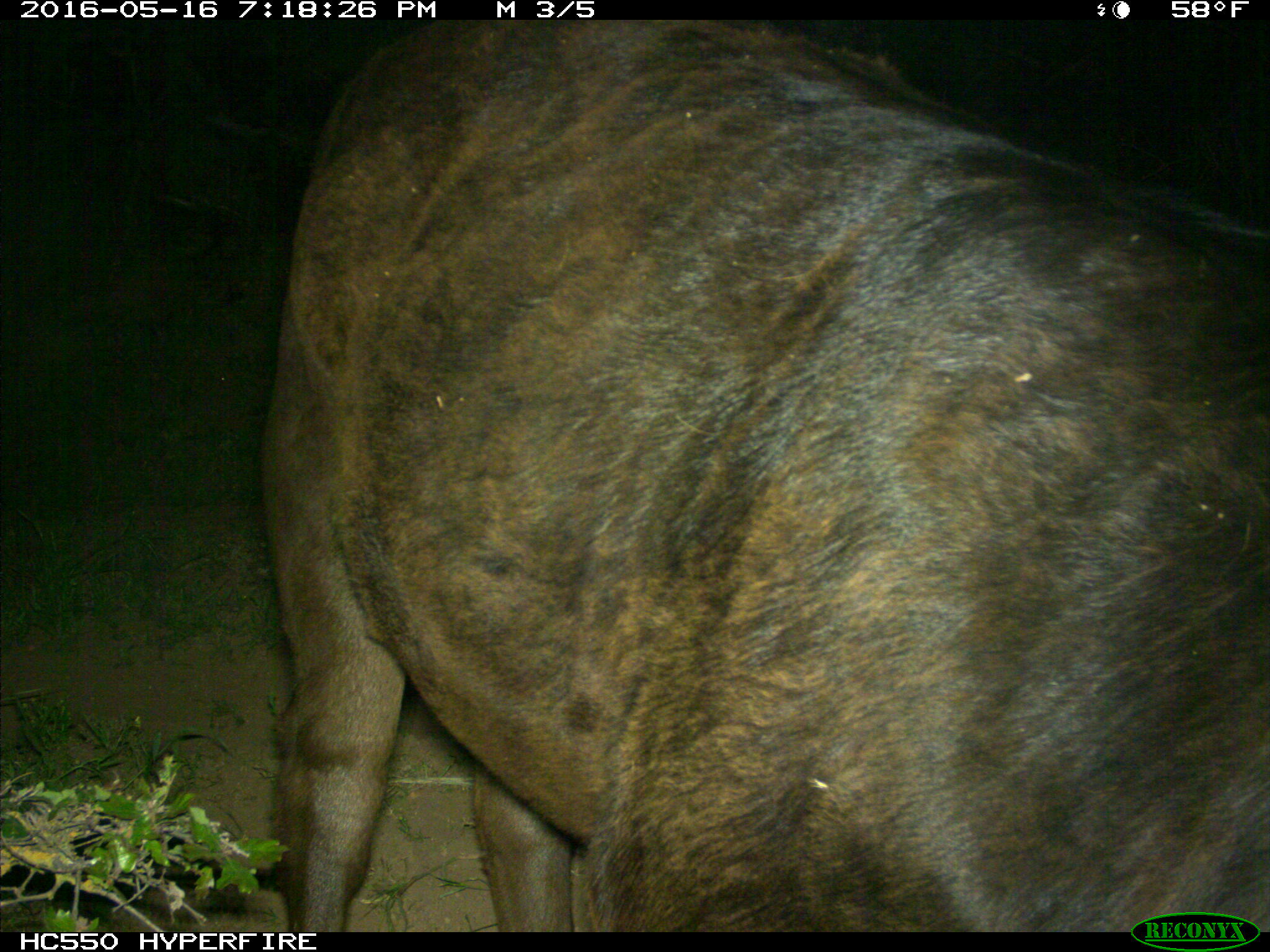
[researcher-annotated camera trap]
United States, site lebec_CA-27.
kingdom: Animalia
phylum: Chordata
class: Mammalia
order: Artiodactyla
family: Bovidae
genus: Bos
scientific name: Bos taurus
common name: domestic cow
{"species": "Bos taurus (domestic cow)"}